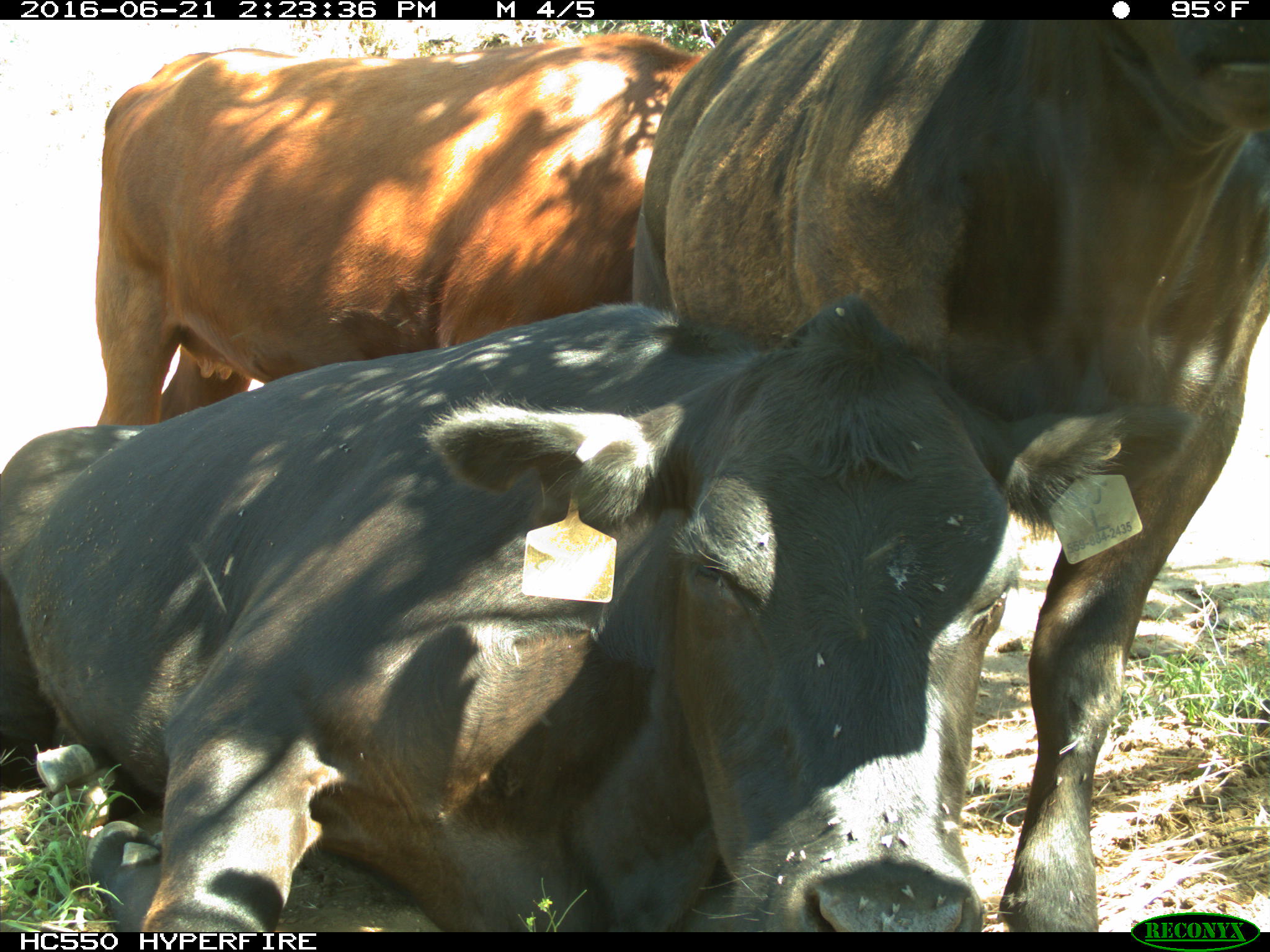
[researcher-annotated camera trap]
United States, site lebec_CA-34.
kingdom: Animalia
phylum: Chordata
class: Mammalia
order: Artiodactyla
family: Bovidae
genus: Bos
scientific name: Bos taurus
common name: domestic cow